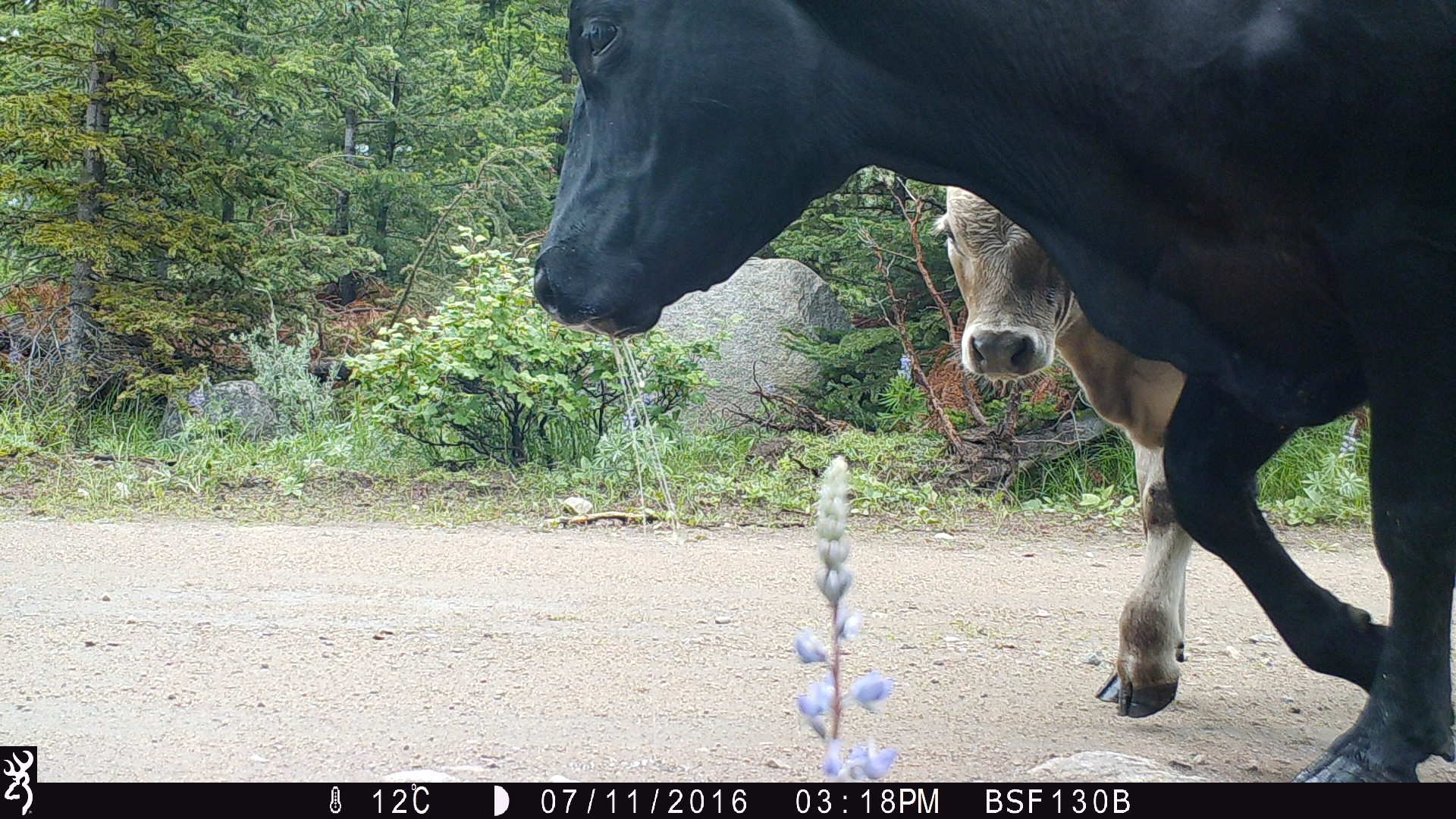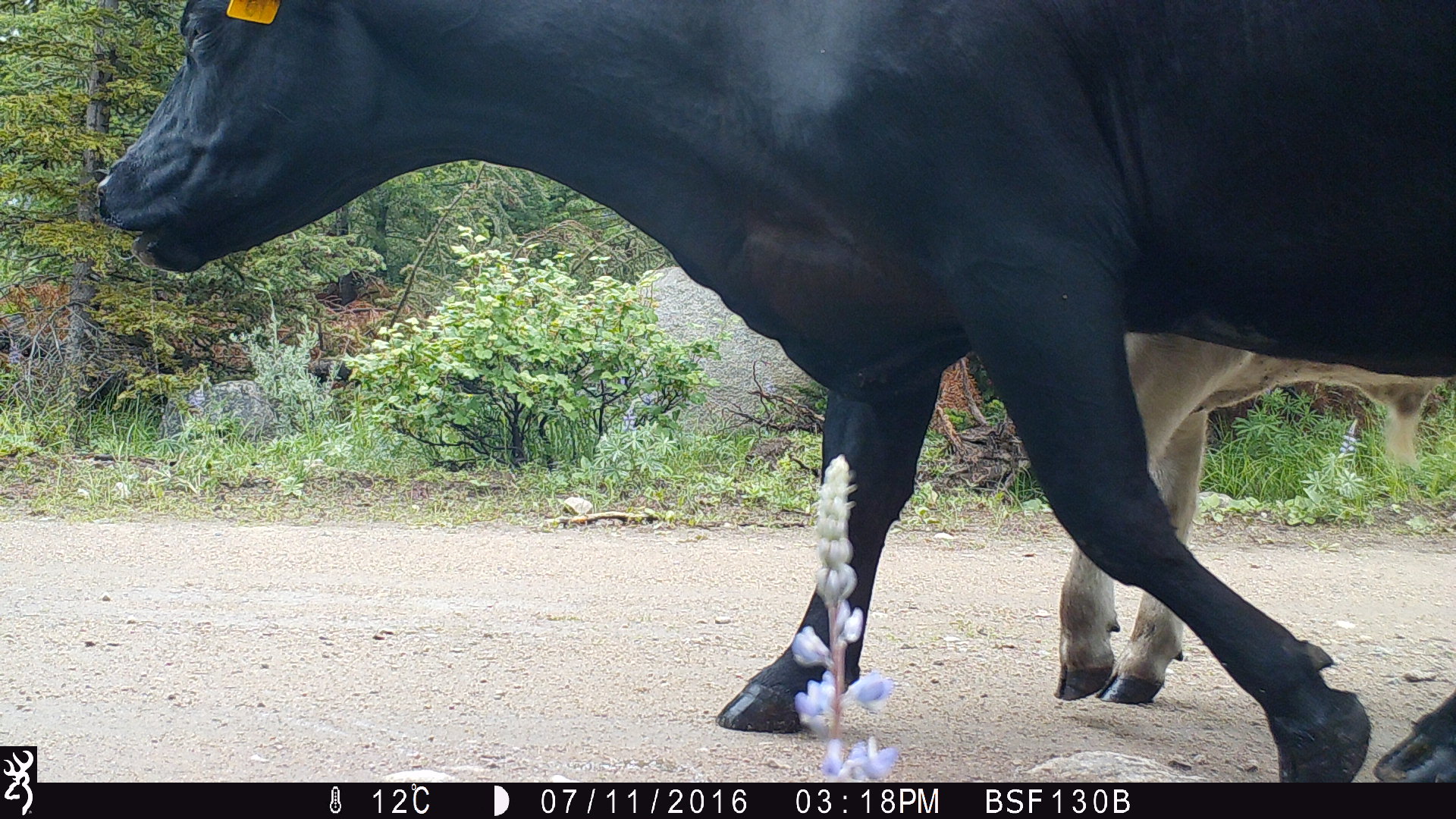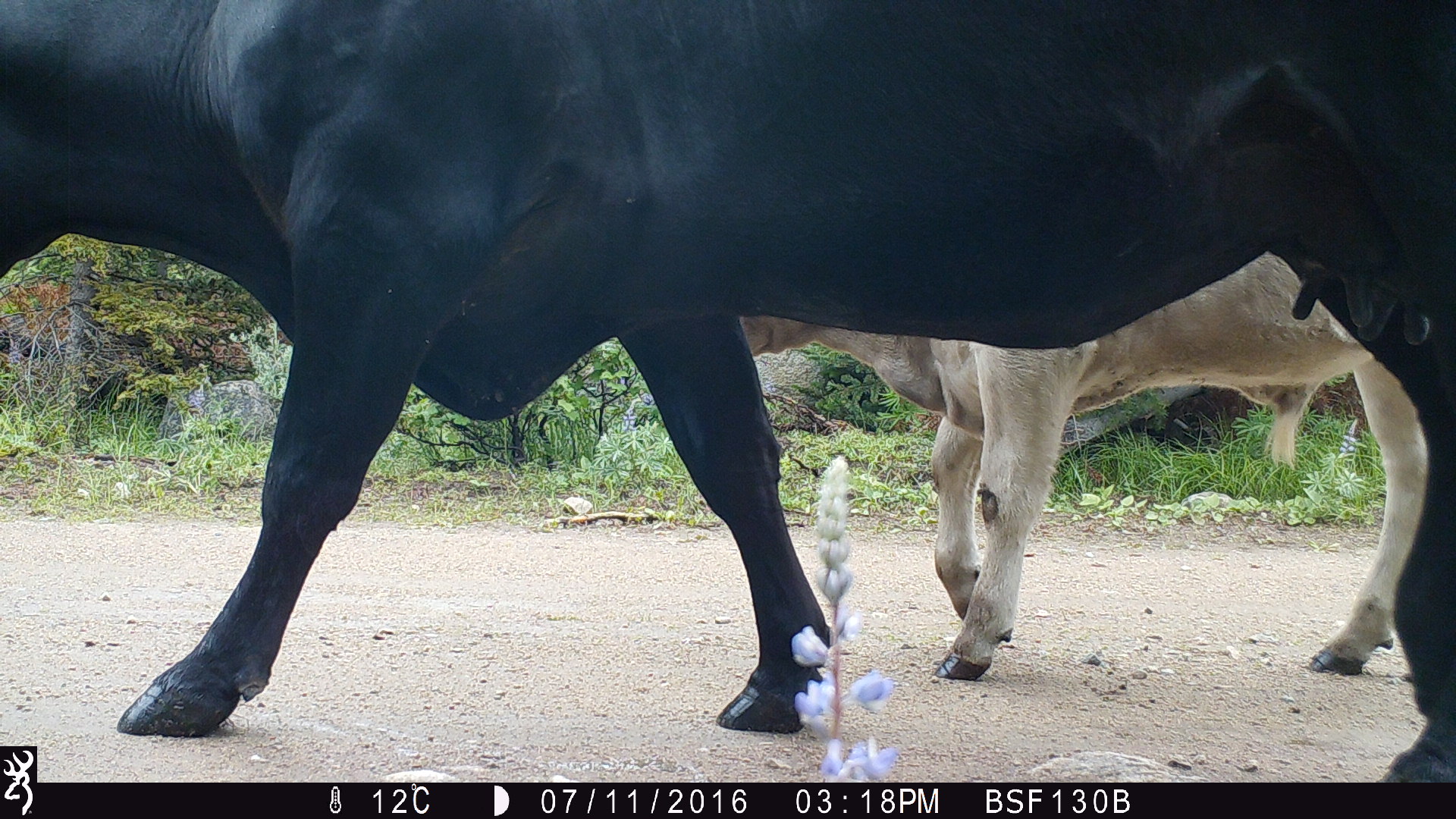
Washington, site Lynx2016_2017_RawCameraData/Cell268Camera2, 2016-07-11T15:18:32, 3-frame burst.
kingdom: Animalia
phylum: Chordata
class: Mammalia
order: Artiodactyla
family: Bovidae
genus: Bos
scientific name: Bos taurus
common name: domestic cattle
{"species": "domestic cattle (Bos taurus)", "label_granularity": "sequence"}